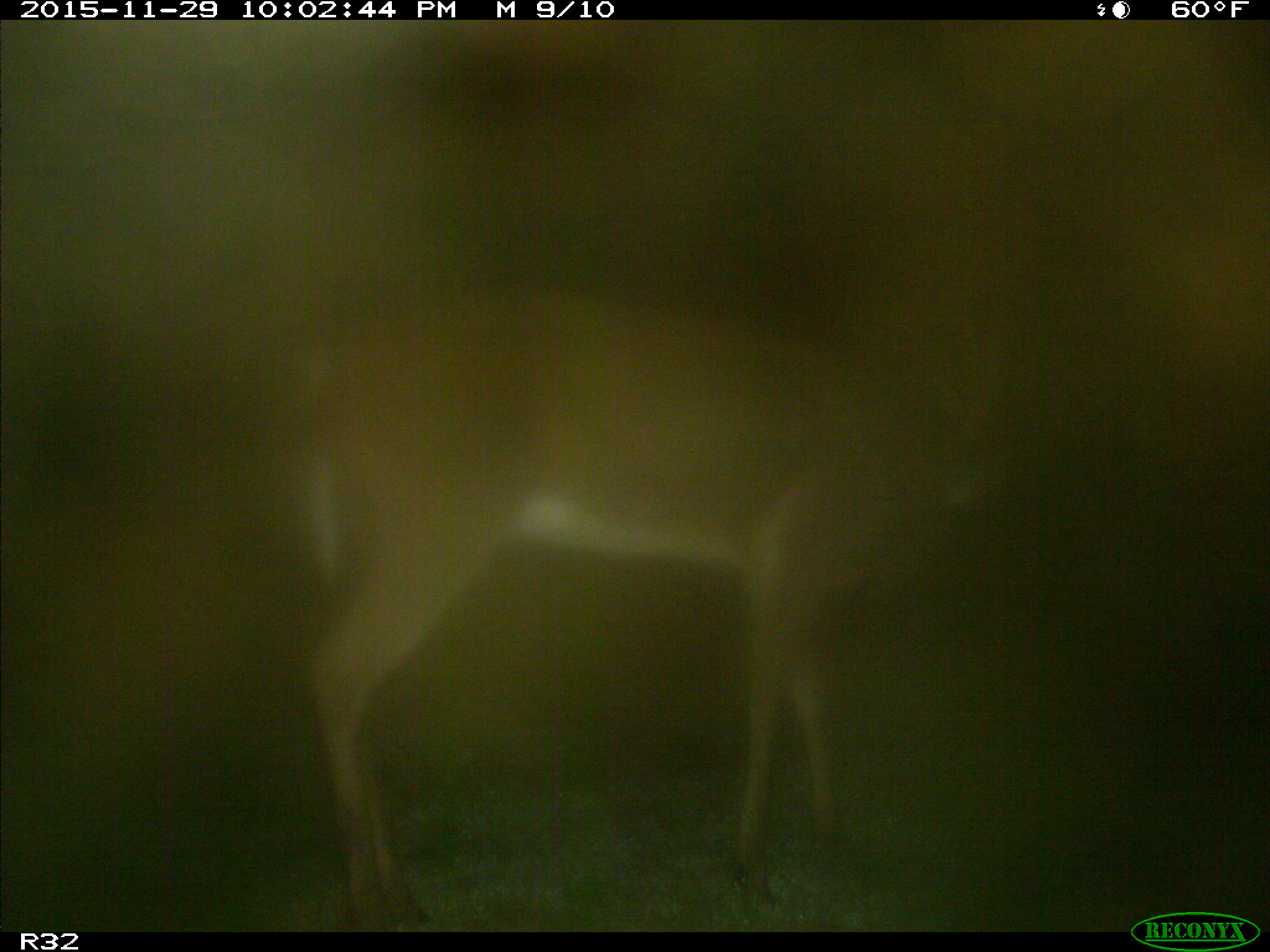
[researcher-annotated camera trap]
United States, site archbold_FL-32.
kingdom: Animalia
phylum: Chordata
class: Mammalia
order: Artiodactyla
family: Cervidae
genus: Odocoileus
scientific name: Odocoileus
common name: deer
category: unidentified deer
Unidentified deer (deer) (Odocoileus).